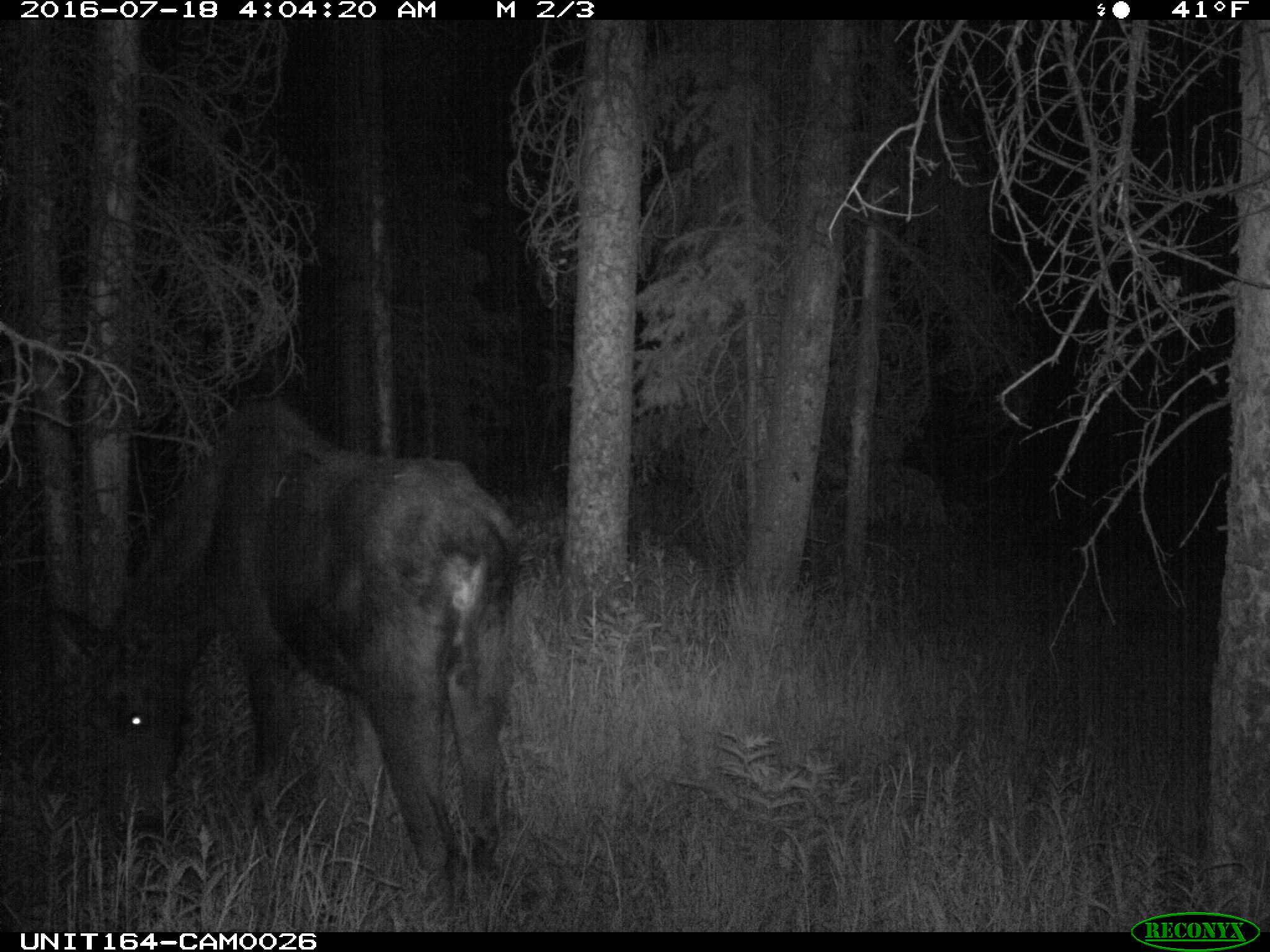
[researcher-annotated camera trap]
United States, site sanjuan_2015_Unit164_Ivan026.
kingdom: Animalia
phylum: Chordata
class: Mammalia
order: Artiodactyla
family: Cervidae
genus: Alces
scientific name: Alces alces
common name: moose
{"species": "Alces alces (moose)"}